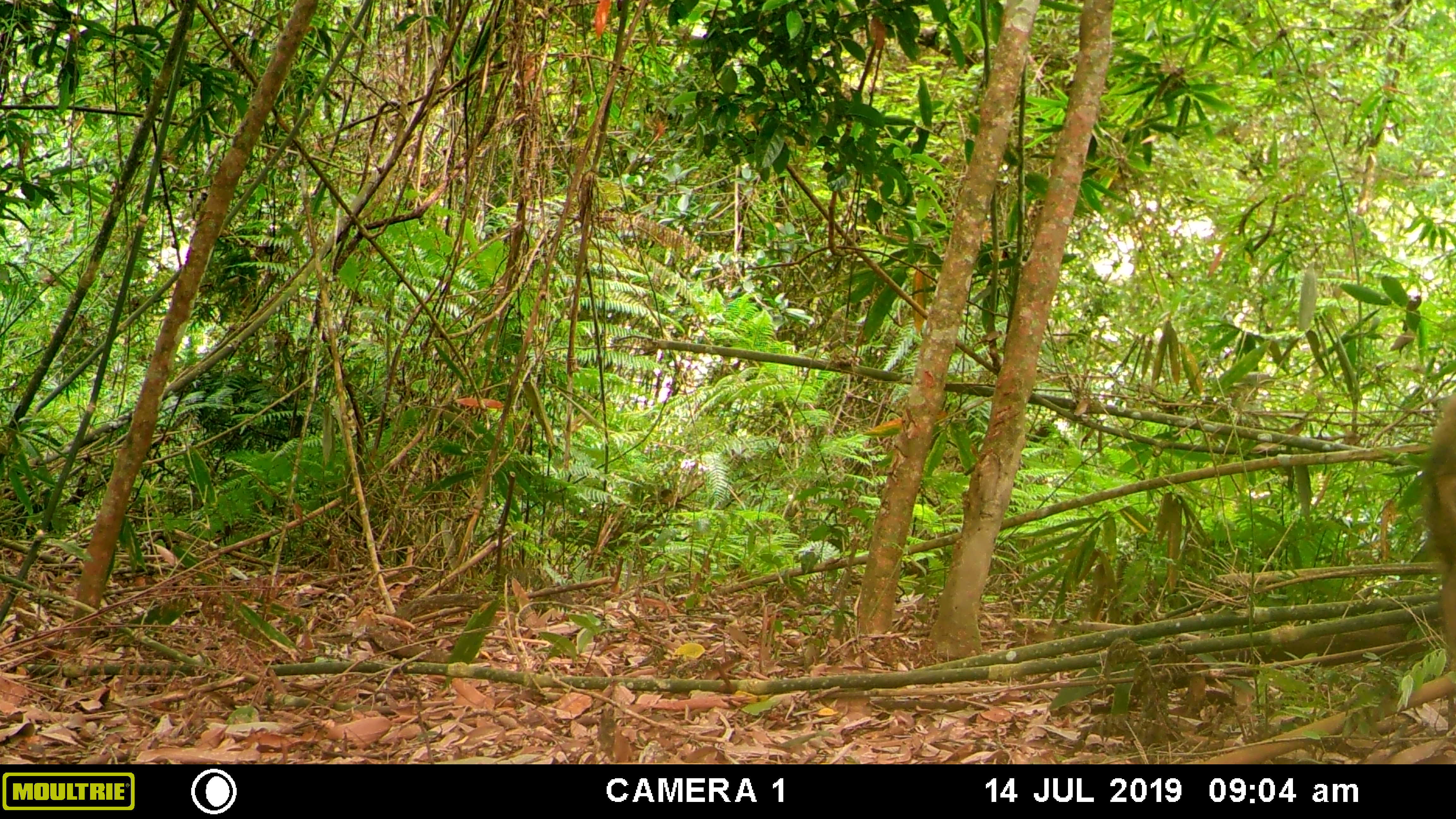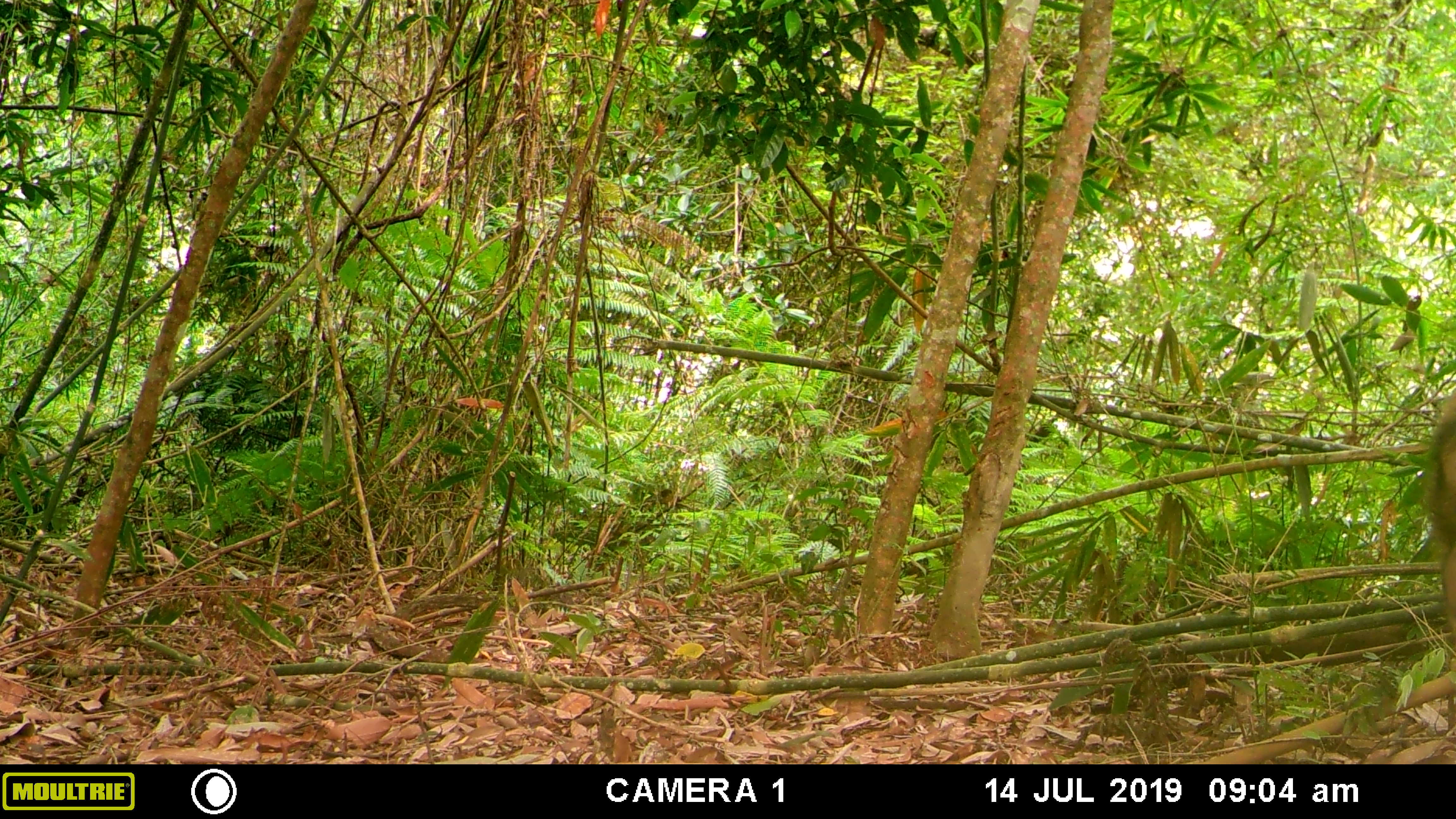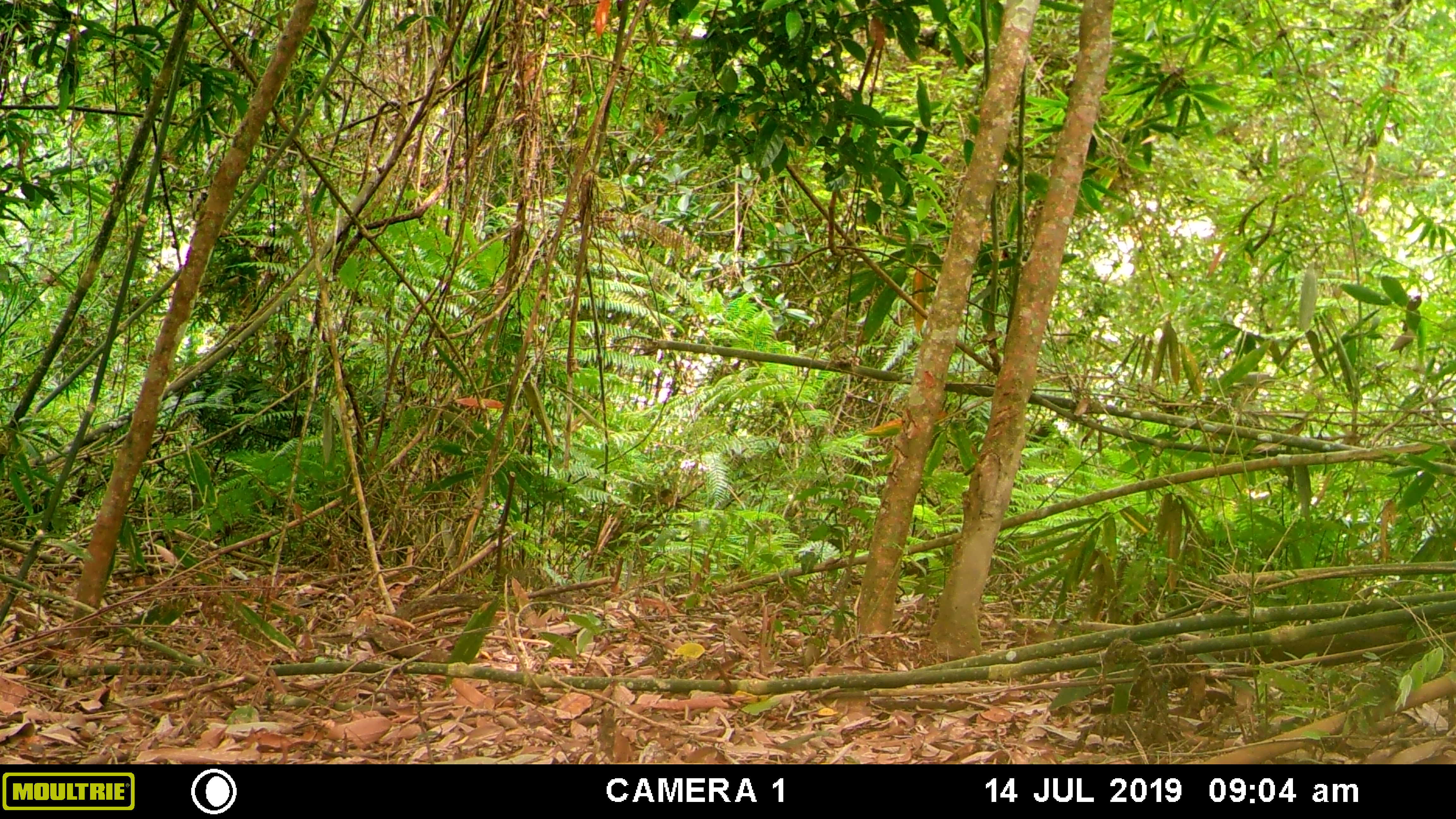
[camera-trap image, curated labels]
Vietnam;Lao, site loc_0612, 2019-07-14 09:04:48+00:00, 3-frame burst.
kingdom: Animalia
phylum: Chordata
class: Mammalia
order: Primates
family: Cercopithecidae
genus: Macaca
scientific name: Macaca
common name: macaques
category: assam or rhesus macaque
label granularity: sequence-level